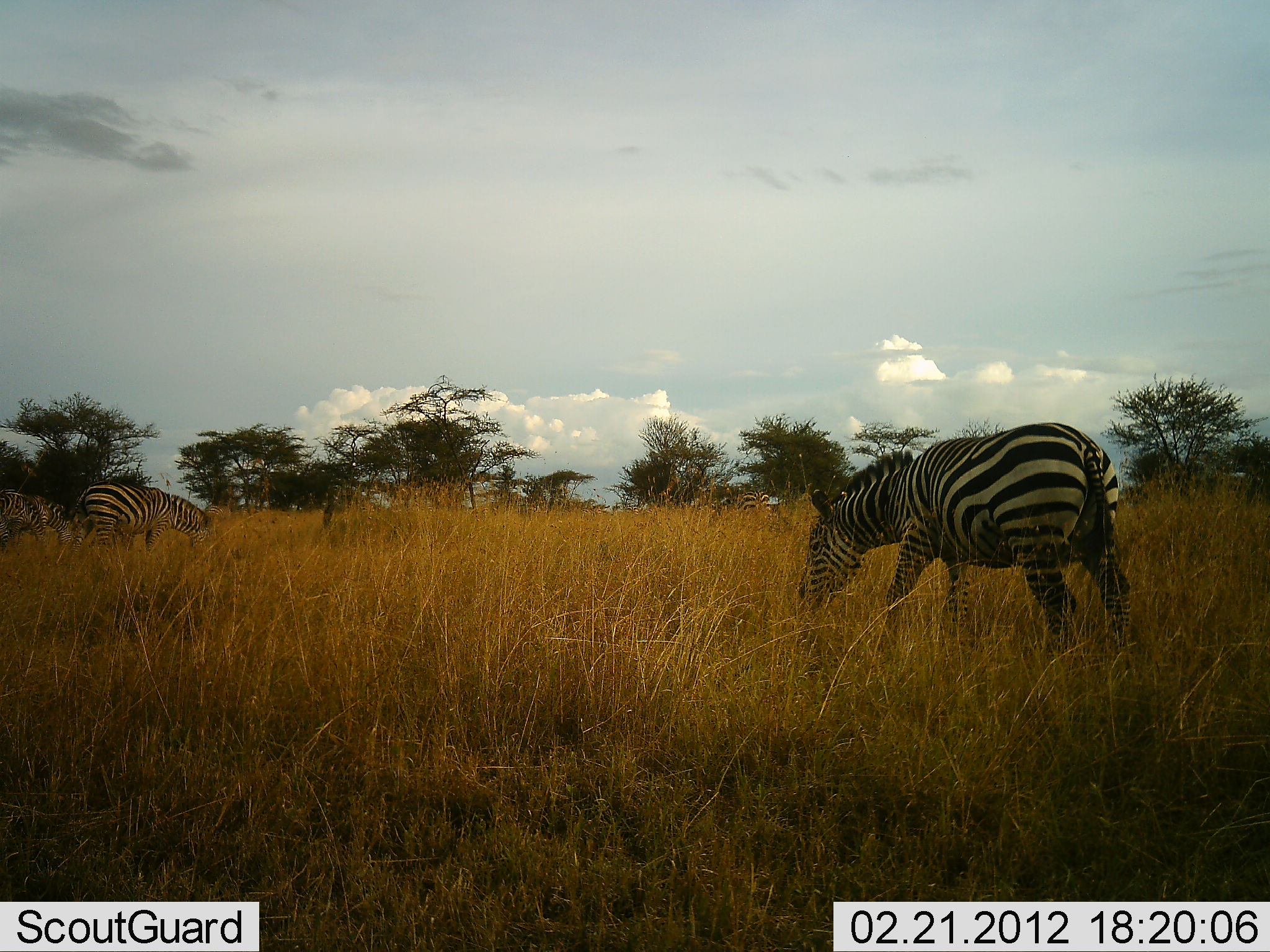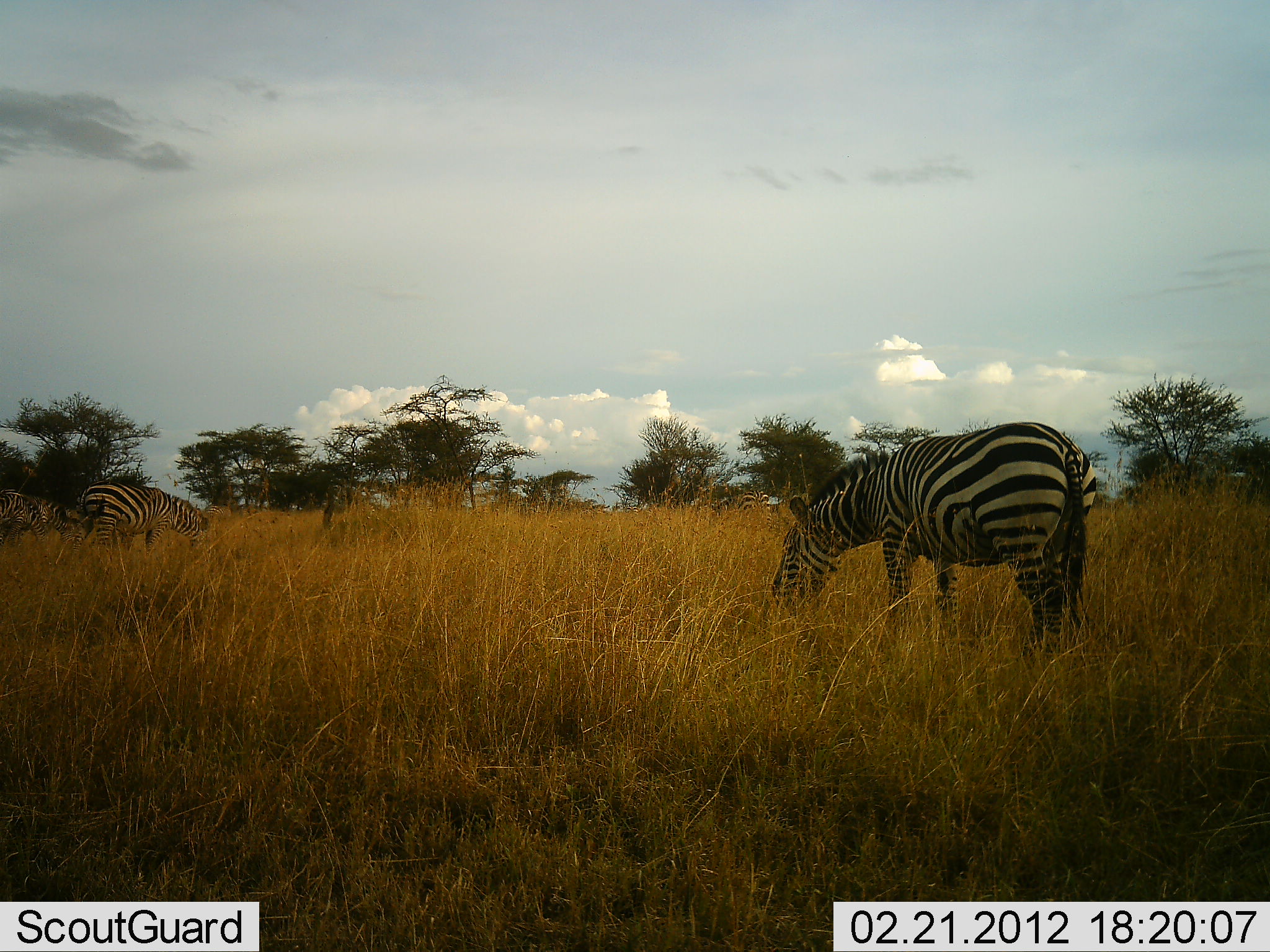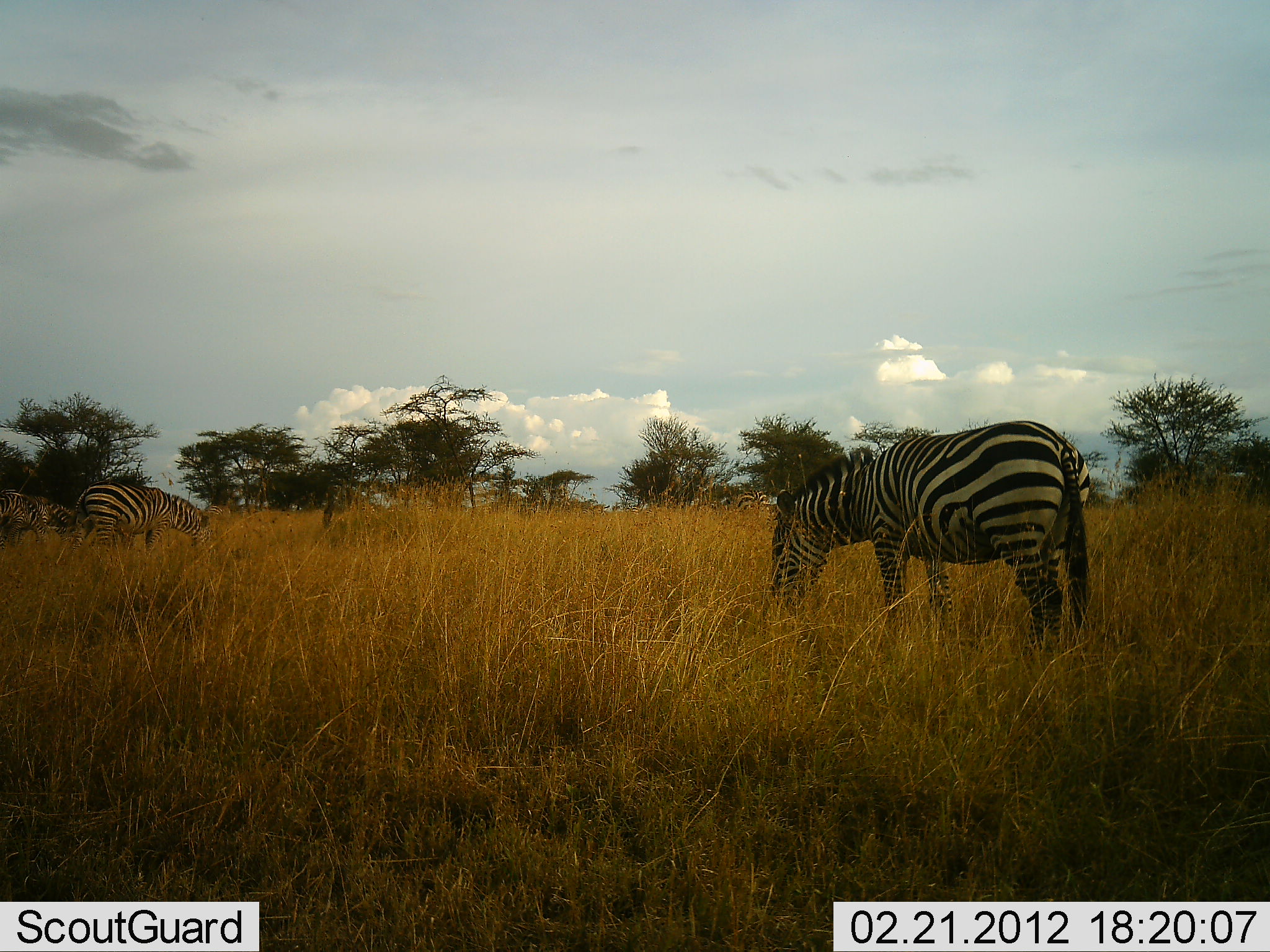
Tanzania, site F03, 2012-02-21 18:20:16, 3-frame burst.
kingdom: Animalia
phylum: Chordata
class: Mammalia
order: Perissodactyla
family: Equidae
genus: Equus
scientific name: Equus quagga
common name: plains zebra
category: zebra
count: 3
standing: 29%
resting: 0%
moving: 10%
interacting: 0%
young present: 0%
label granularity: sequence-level